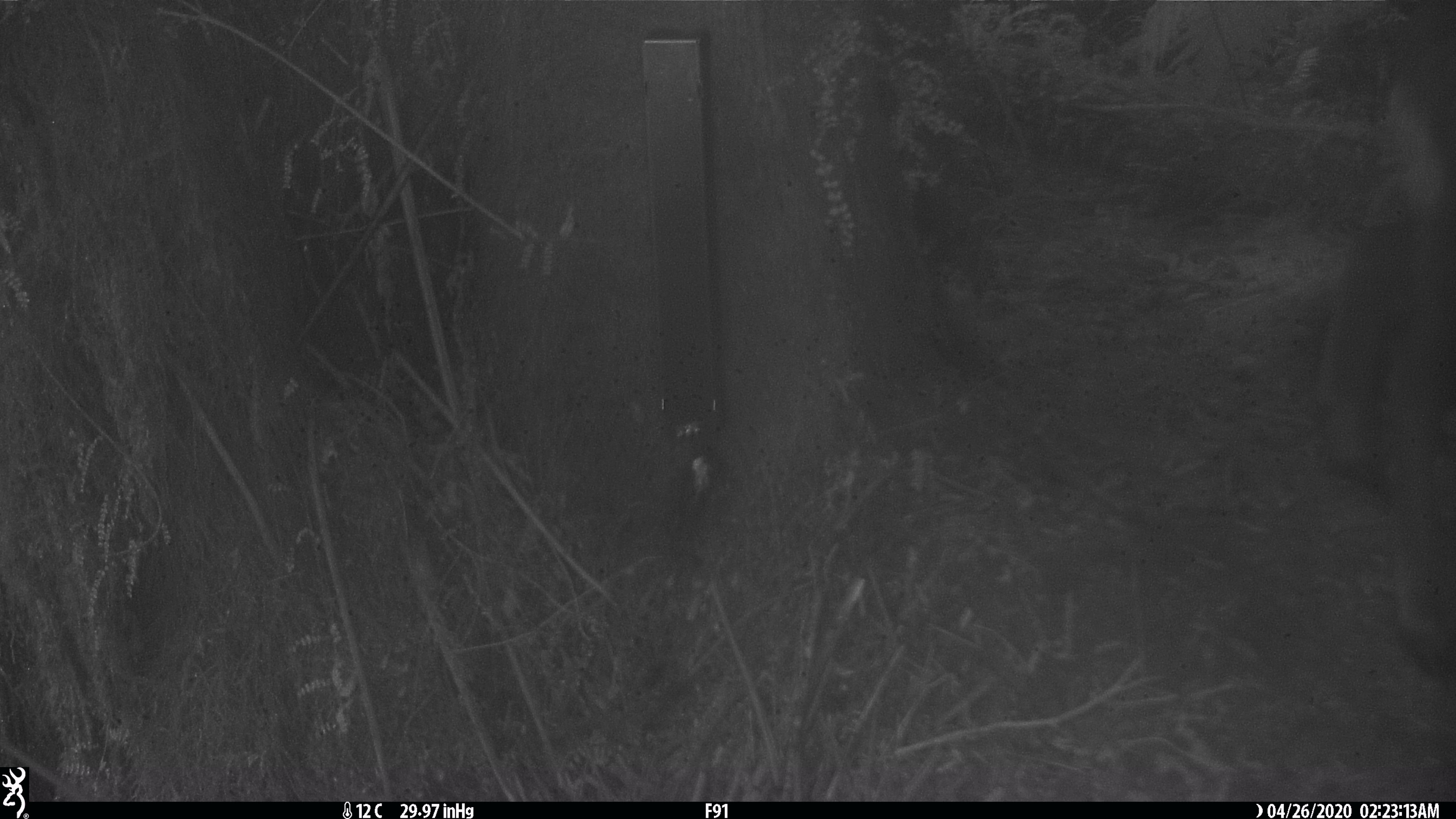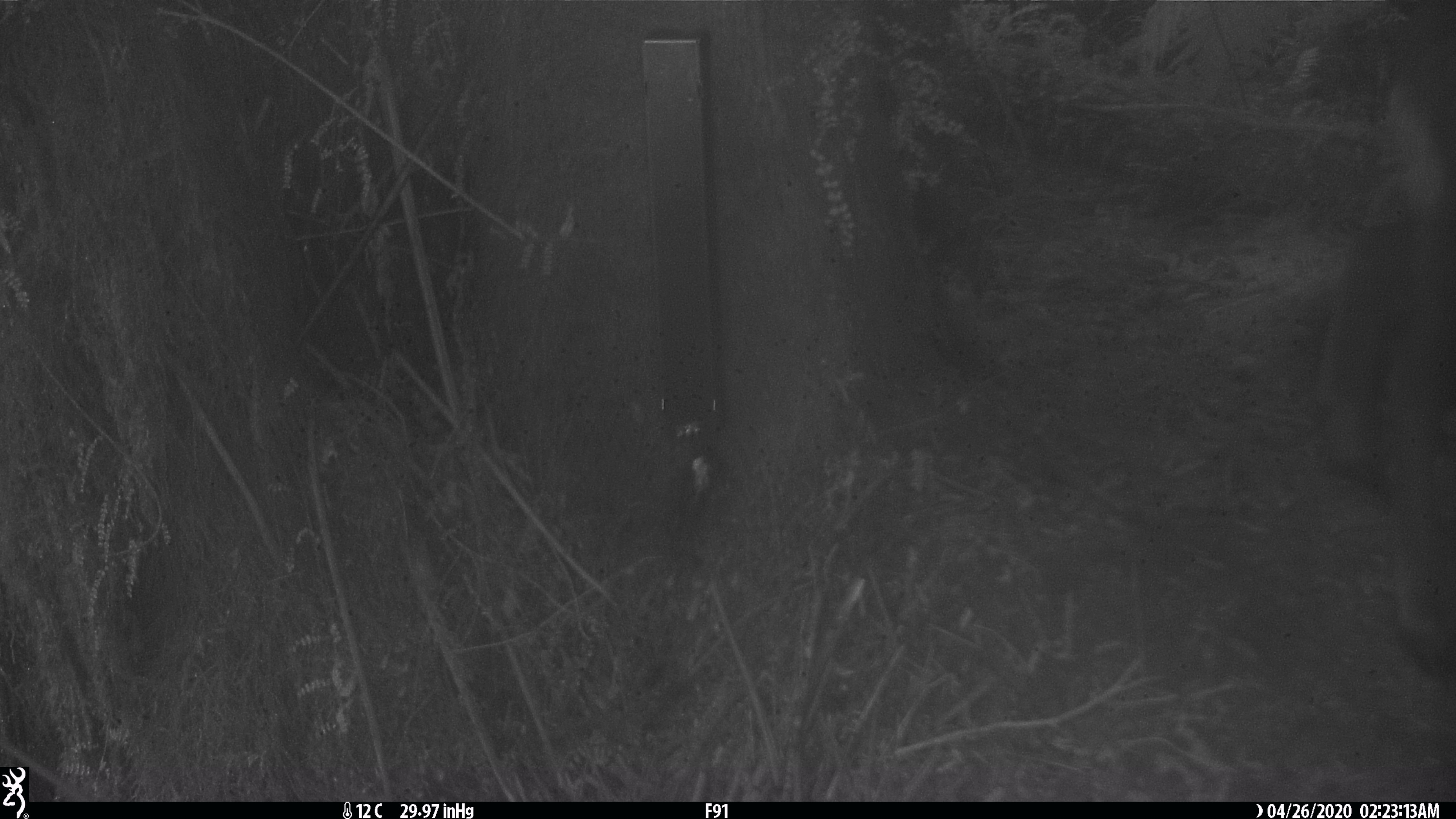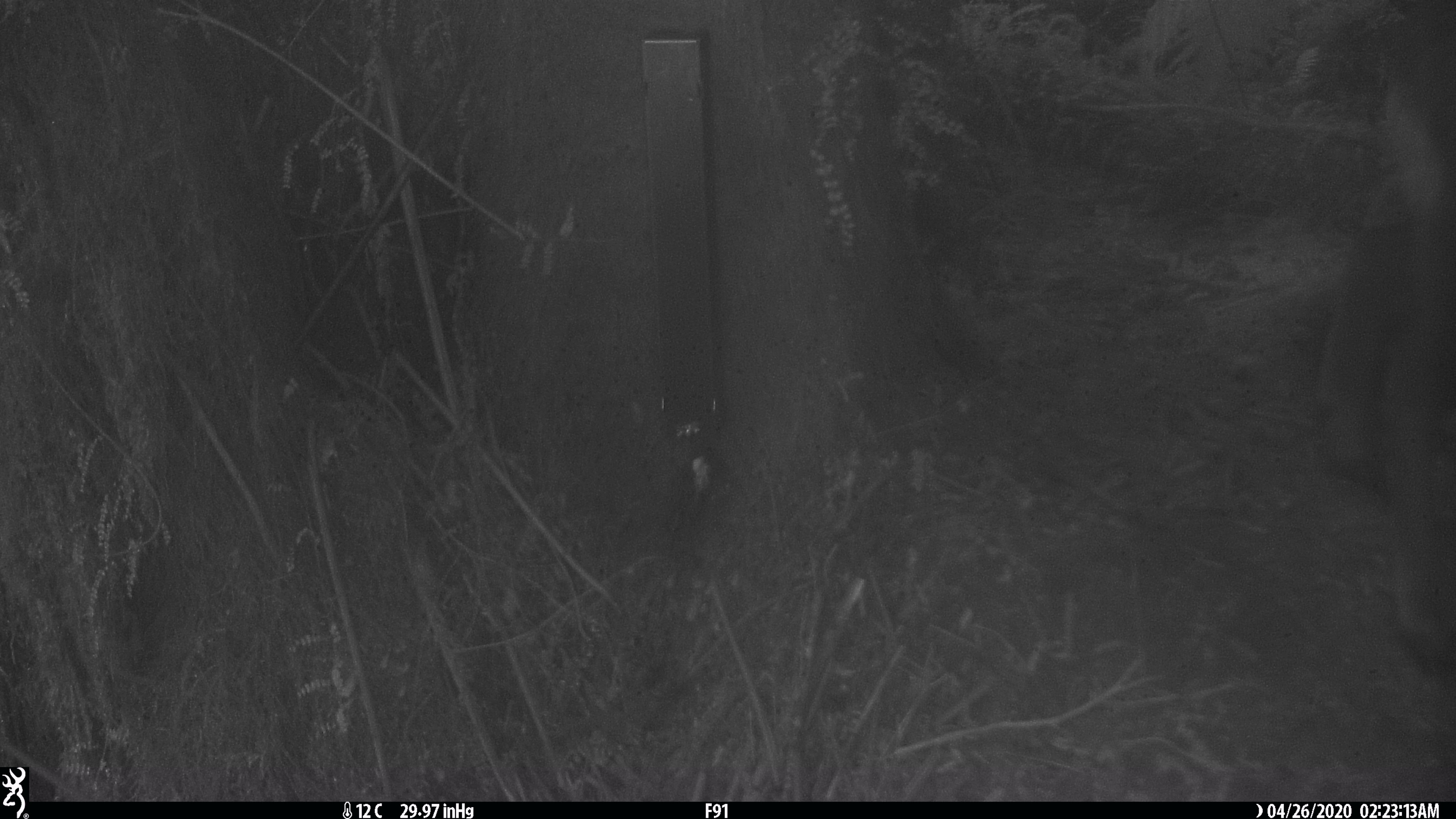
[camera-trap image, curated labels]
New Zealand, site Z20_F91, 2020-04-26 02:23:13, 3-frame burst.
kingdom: Animalia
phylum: Chordata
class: Mammalia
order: Artiodactyla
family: Bovidae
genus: Rupicapra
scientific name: Rupicapra rupicapra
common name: alpine chamois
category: chamois